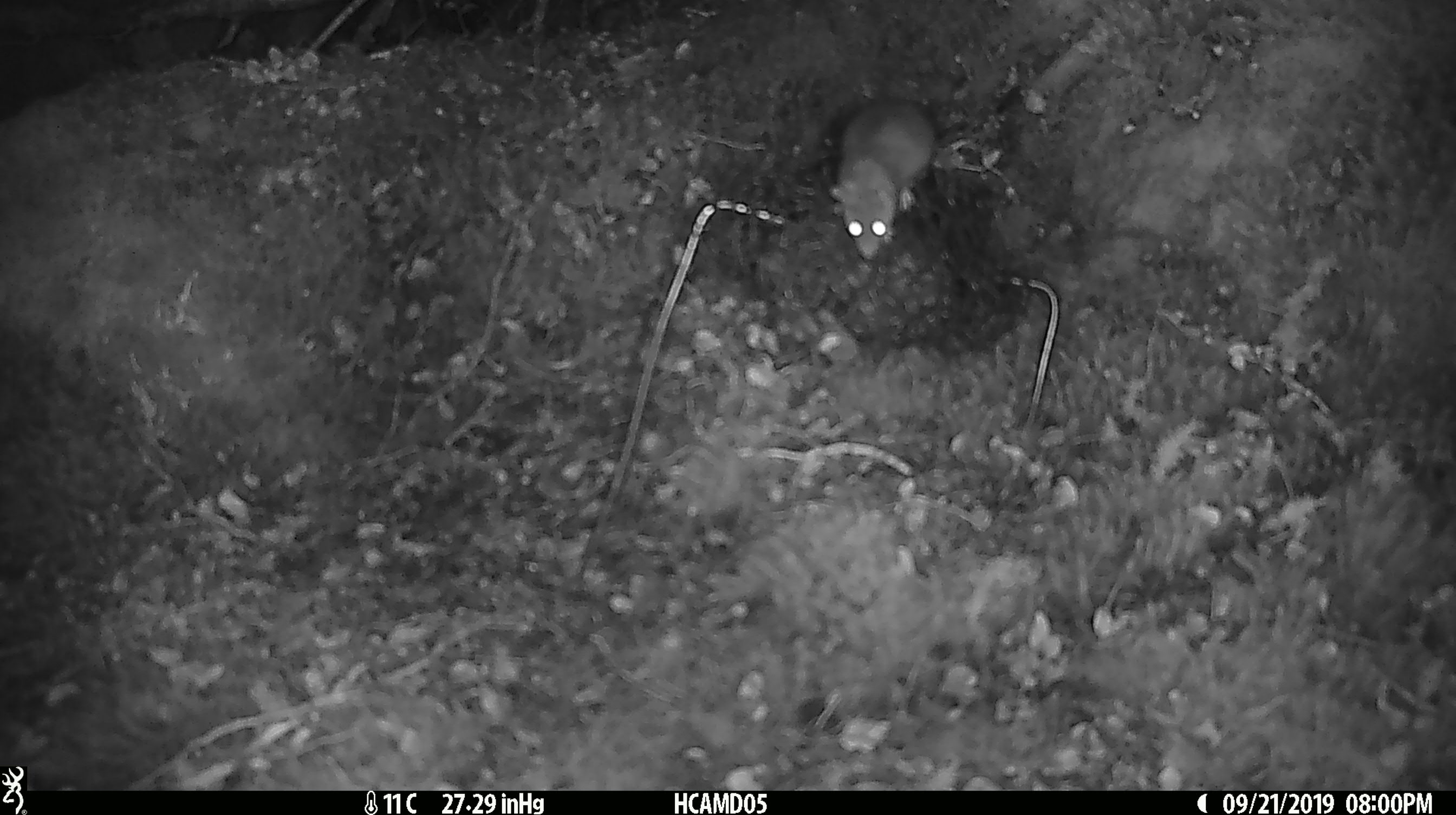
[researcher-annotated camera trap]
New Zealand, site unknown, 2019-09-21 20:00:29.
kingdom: Animalia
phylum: Chordata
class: Mammalia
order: Rodentia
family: Muridae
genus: Mus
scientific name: Mus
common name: mouse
Mouse (Mus).